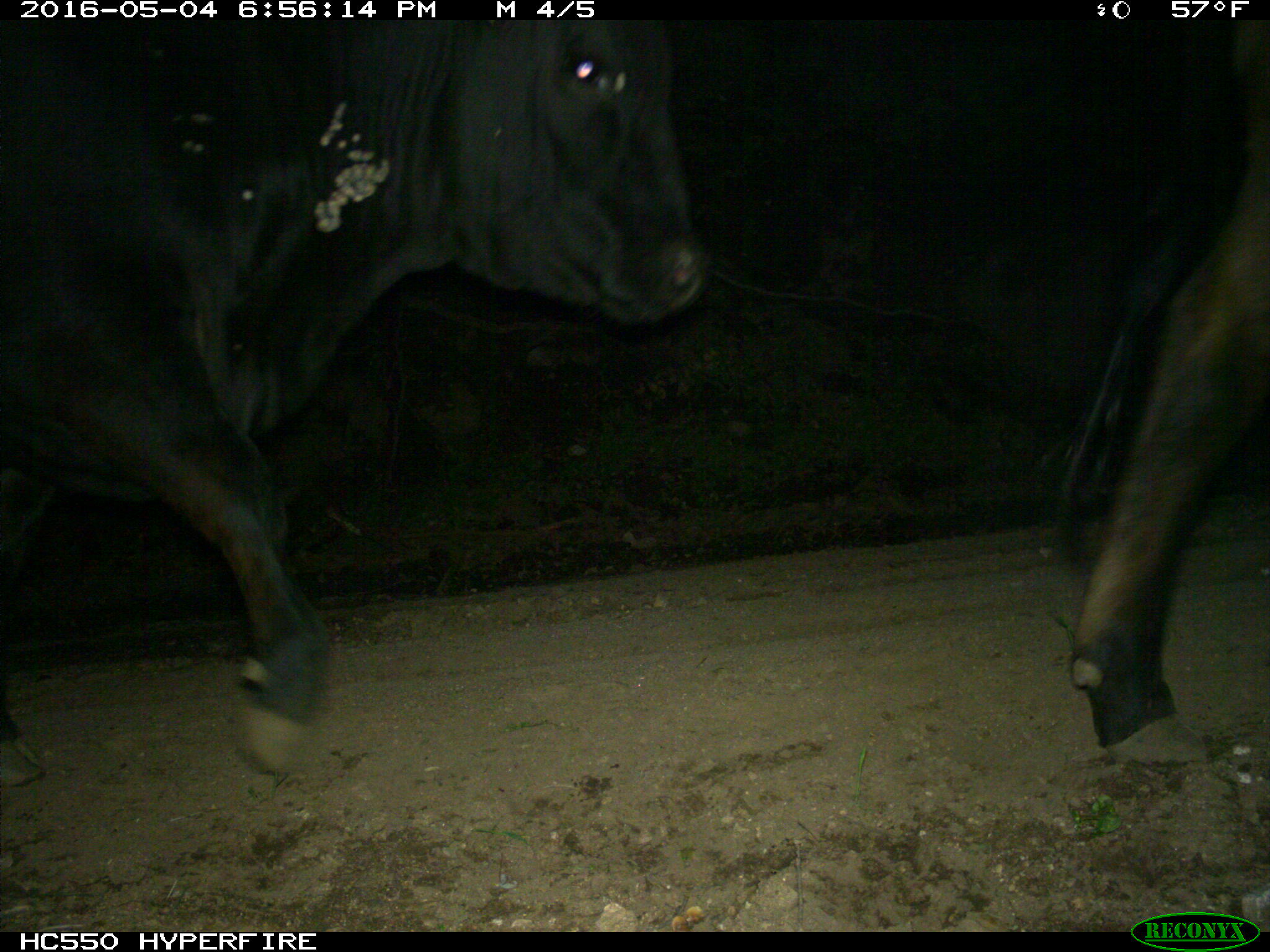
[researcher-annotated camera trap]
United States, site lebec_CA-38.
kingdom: Animalia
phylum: Chordata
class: Mammalia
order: Artiodactyla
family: Bovidae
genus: Bos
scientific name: Bos taurus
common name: domestic cow